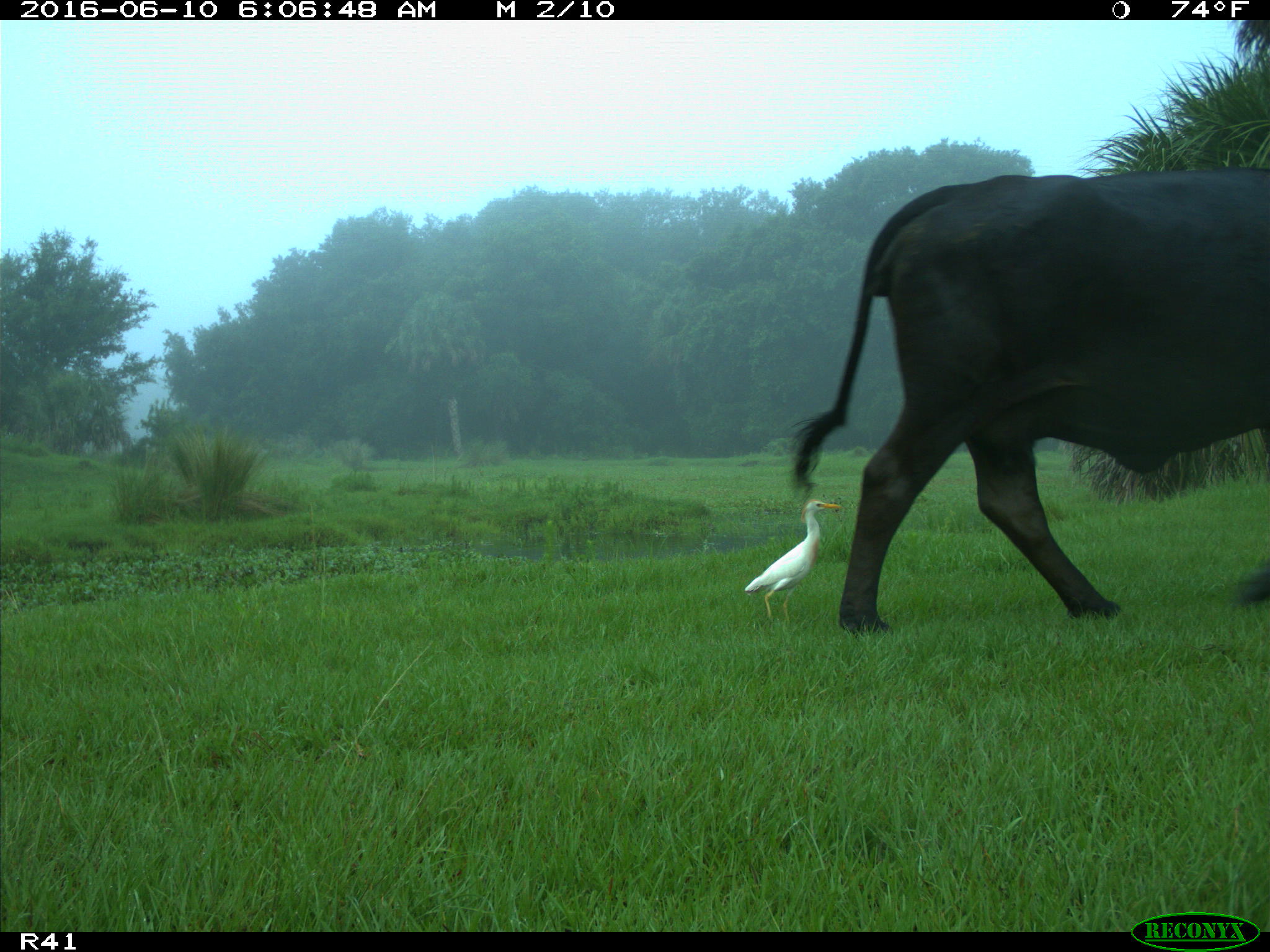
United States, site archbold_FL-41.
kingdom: Animalia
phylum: Chordata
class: Mammalia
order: Artiodactyla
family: Bovidae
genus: Bos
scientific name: Bos taurus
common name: domestic cow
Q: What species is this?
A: Bos taurus (domestic cow).